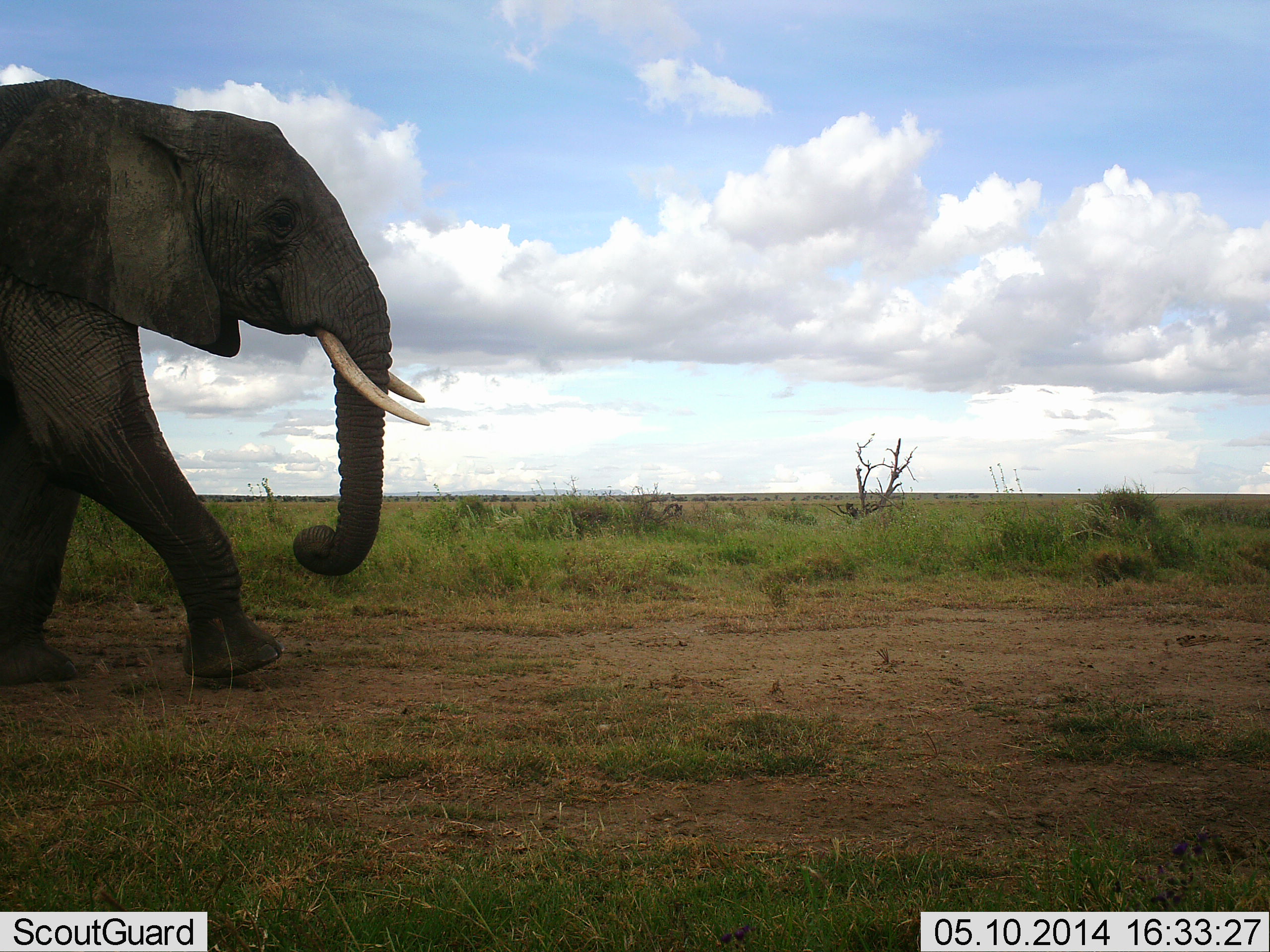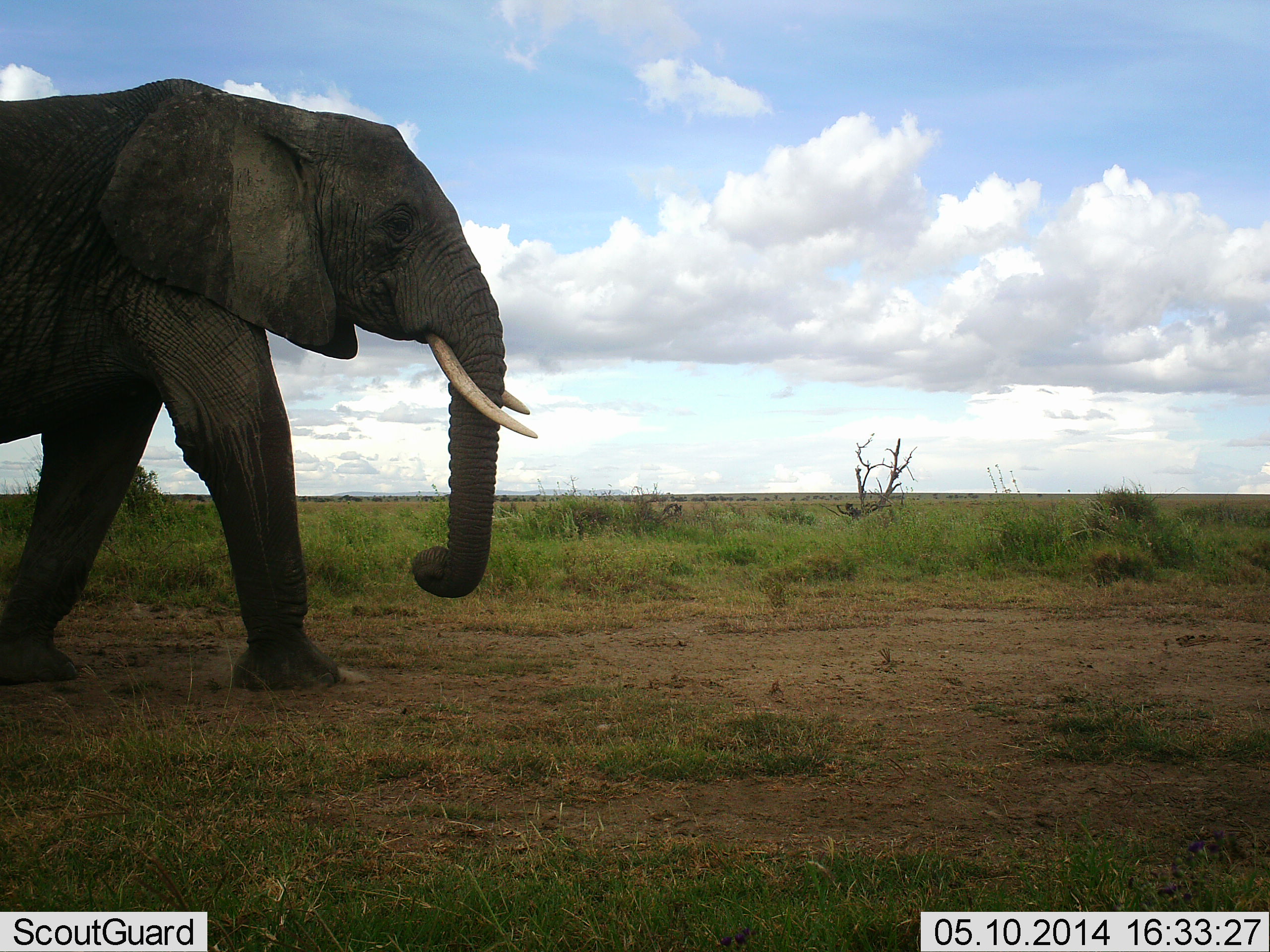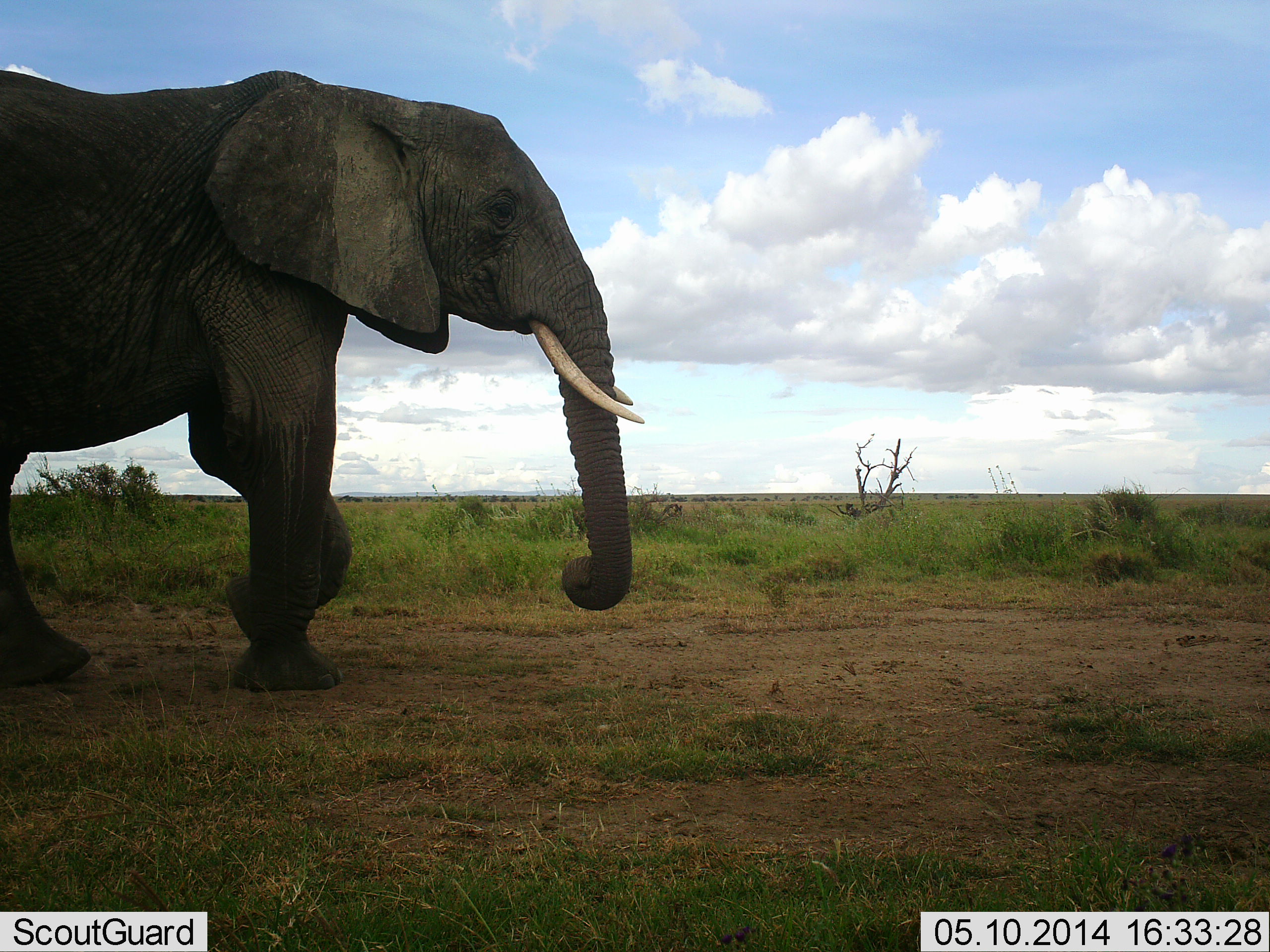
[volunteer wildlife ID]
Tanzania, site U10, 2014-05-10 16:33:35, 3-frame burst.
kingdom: Animalia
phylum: Chordata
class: Mammalia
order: Proboscidea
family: Elephantidae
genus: Loxodonta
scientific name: Loxodonta africana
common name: african bush elephant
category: elephant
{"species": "elephant (african bush elephant) (Loxodonta africana)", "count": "1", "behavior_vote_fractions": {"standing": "4%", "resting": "0%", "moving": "98%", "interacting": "0%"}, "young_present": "0%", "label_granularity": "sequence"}